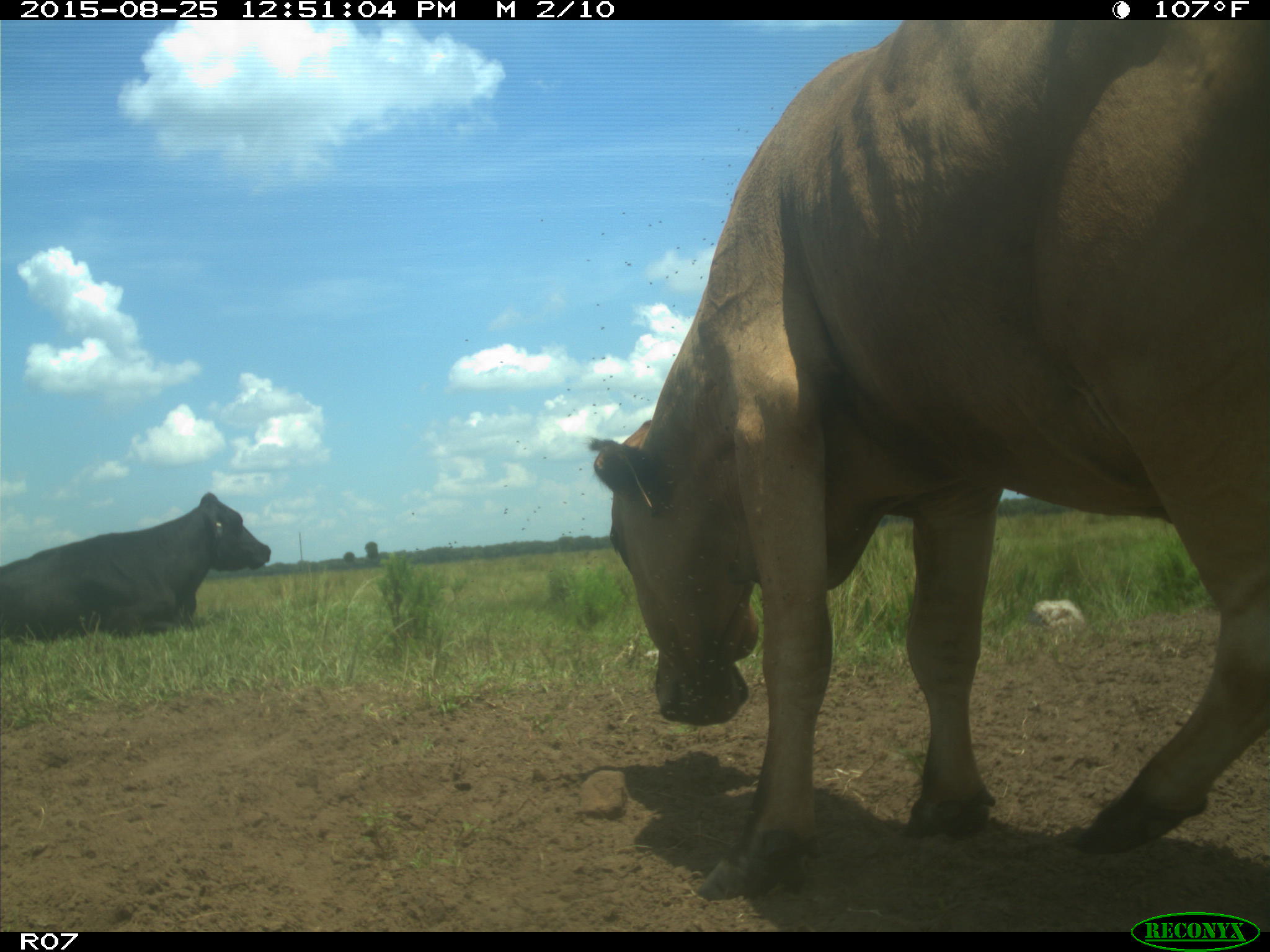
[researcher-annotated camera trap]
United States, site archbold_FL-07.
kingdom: Animalia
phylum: Chordata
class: Mammalia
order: Artiodactyla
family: Bovidae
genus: Bos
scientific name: Bos taurus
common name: domestic cow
Bos taurus (domestic cow).